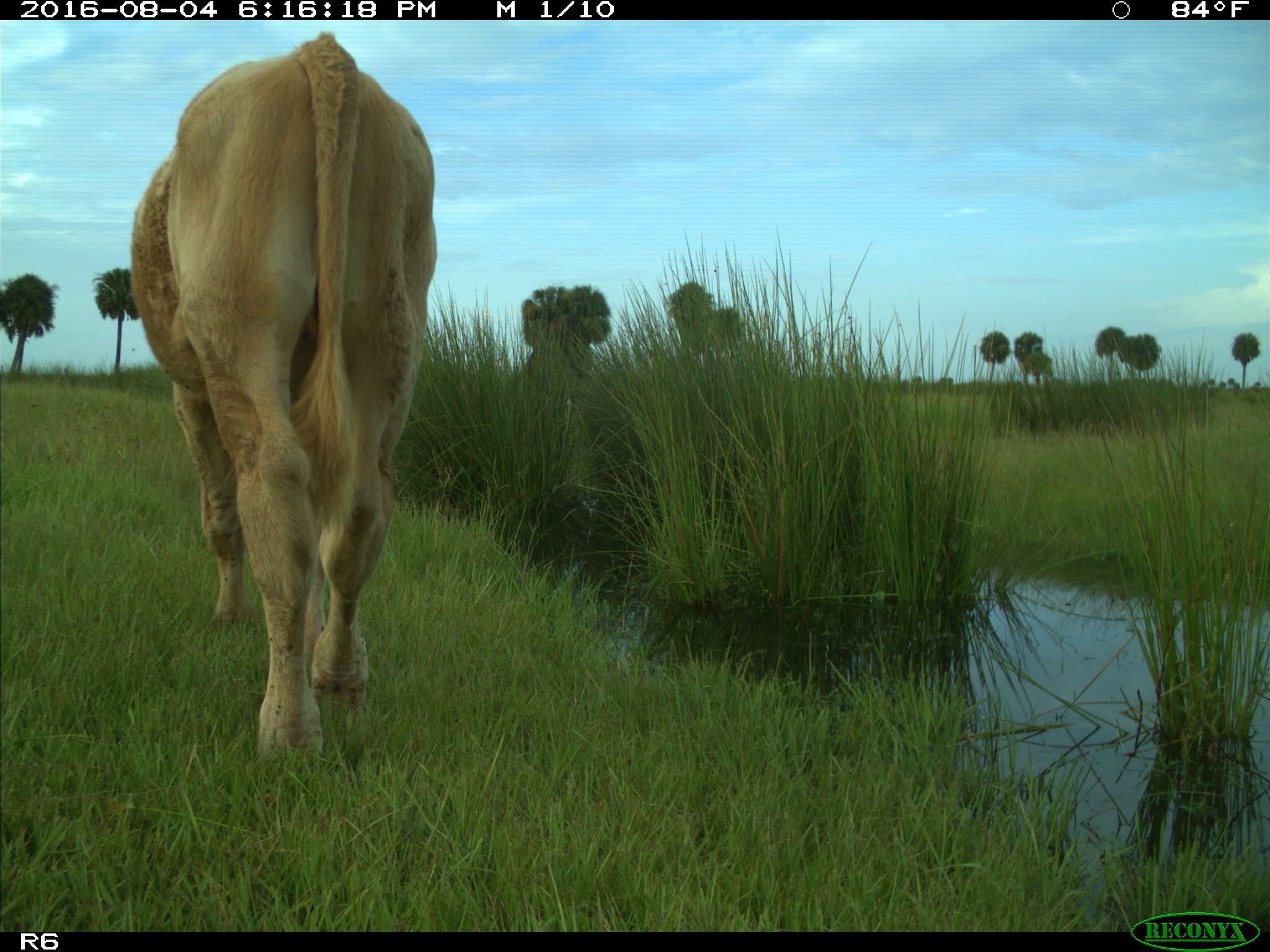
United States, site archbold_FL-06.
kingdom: Animalia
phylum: Chordata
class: Mammalia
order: Artiodactyla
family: Bovidae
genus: Bos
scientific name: Bos taurus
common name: domestic cow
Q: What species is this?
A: Bos taurus (domestic cow).